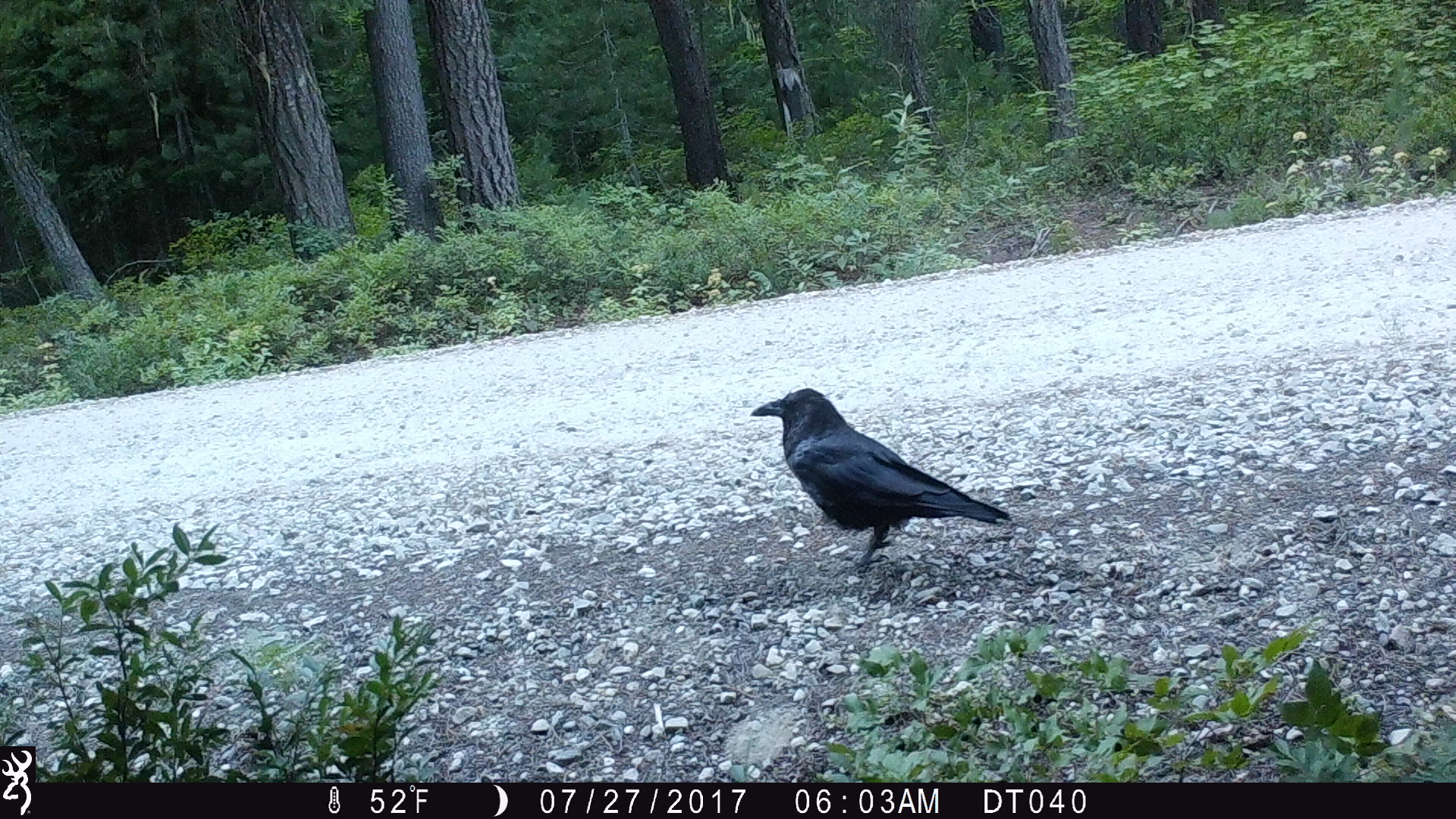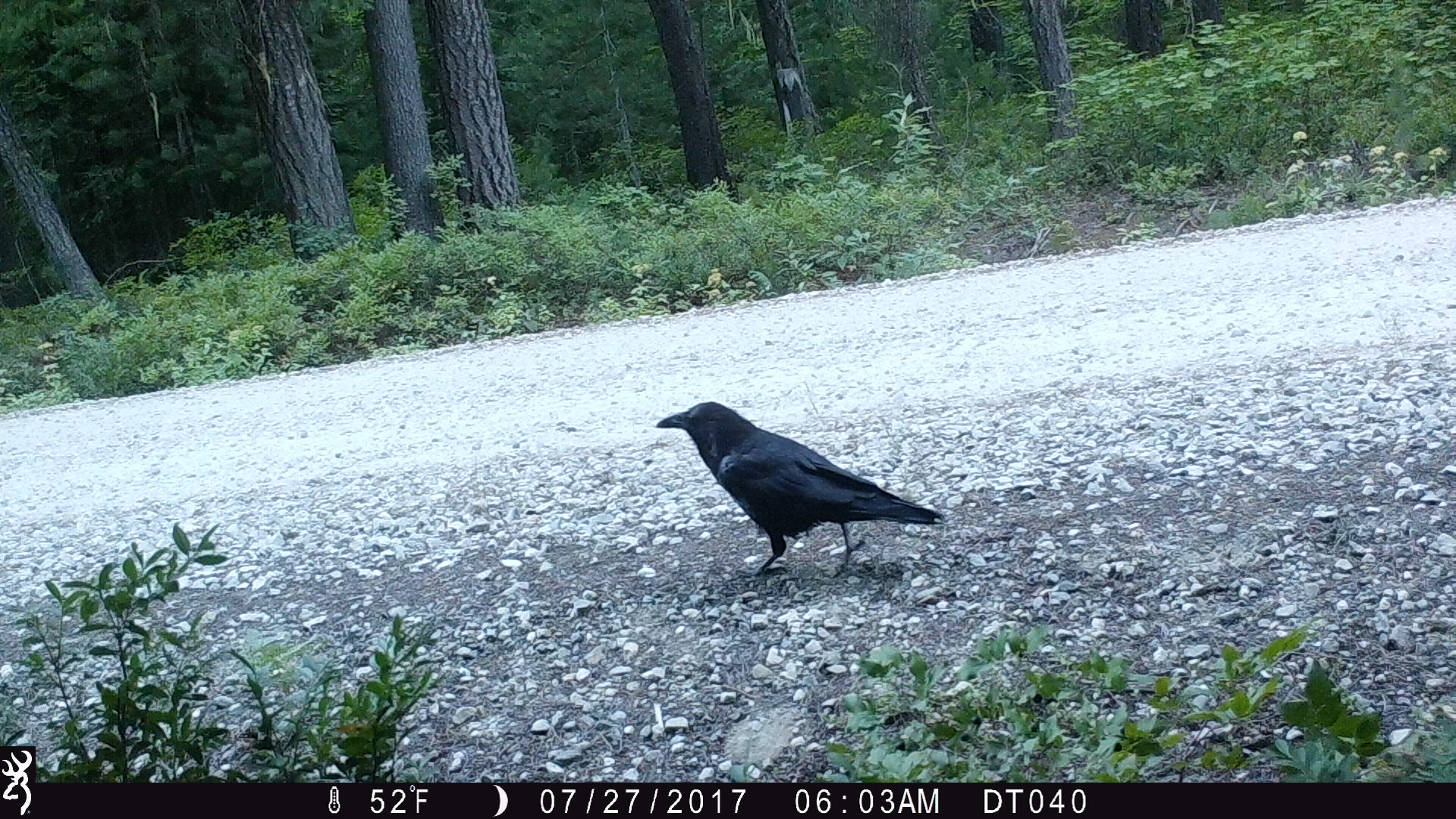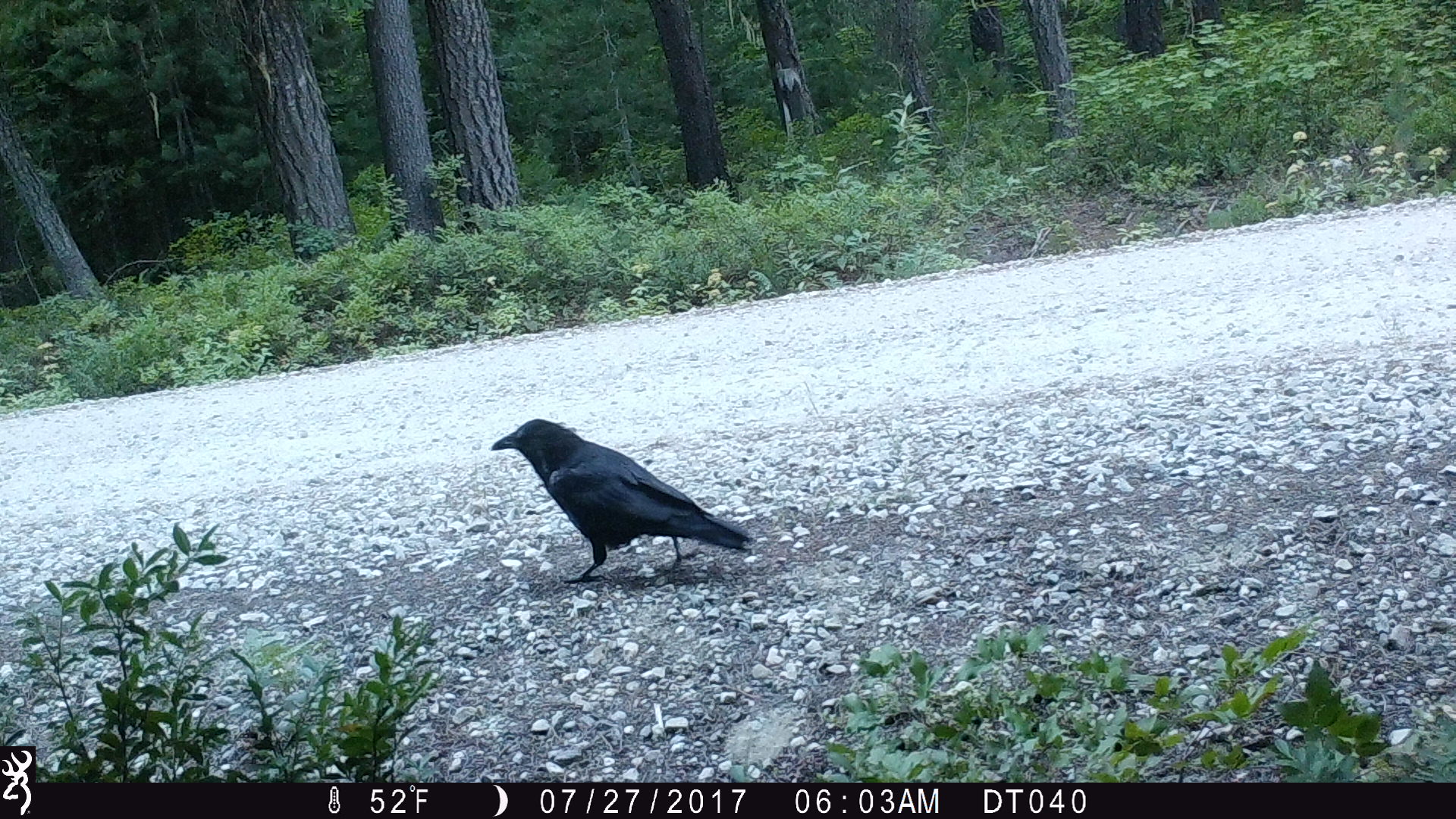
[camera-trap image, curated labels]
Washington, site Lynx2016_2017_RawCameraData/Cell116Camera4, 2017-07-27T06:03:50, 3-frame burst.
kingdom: Animalia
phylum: Chordata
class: Aves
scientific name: Aves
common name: birds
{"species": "Aves (birds)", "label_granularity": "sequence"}